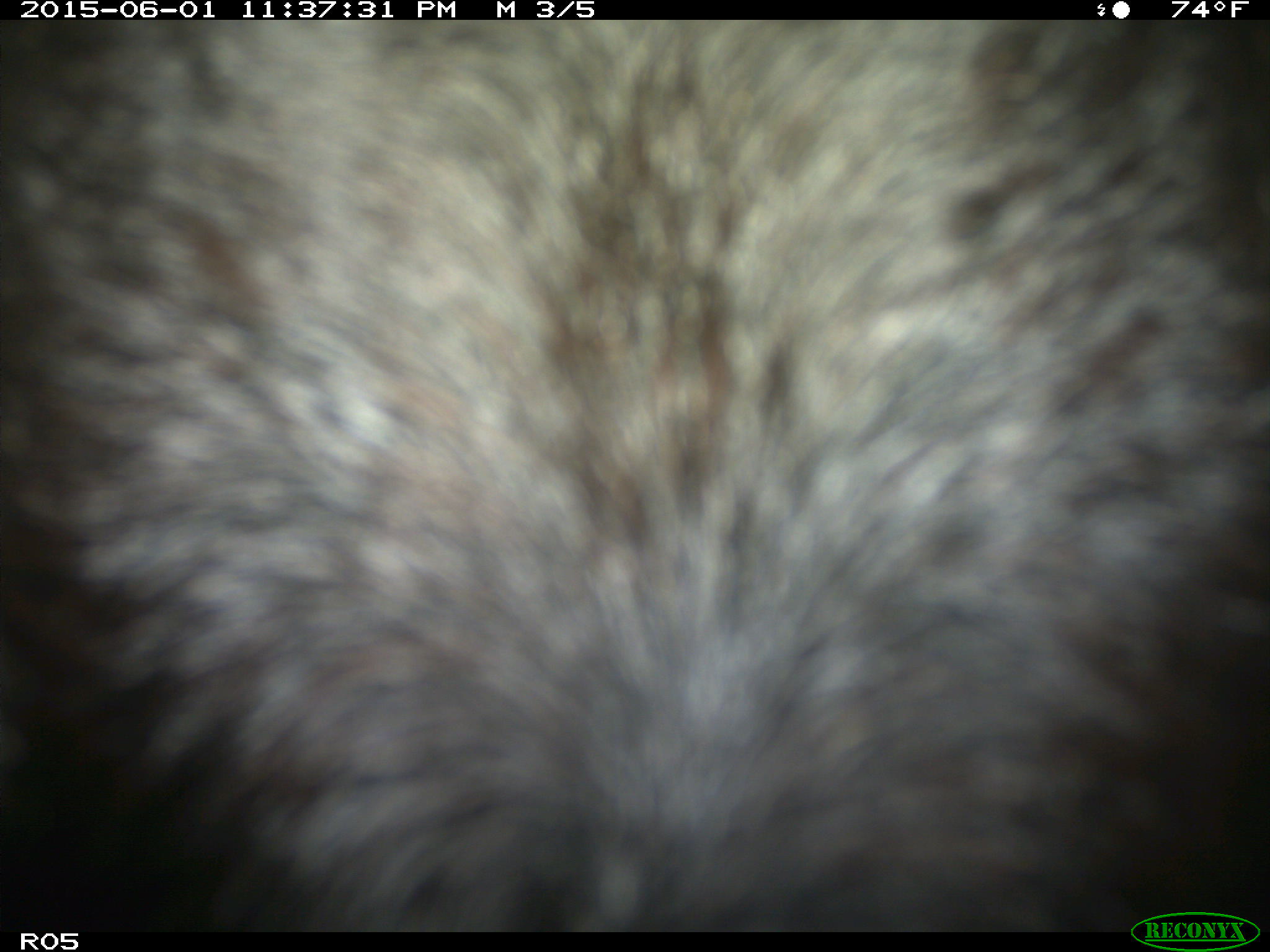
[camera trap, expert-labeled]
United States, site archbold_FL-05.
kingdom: Animalia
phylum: Chordata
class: Mammalia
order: Artiodactyla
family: Bovidae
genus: Bos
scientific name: Bos taurus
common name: domestic cow